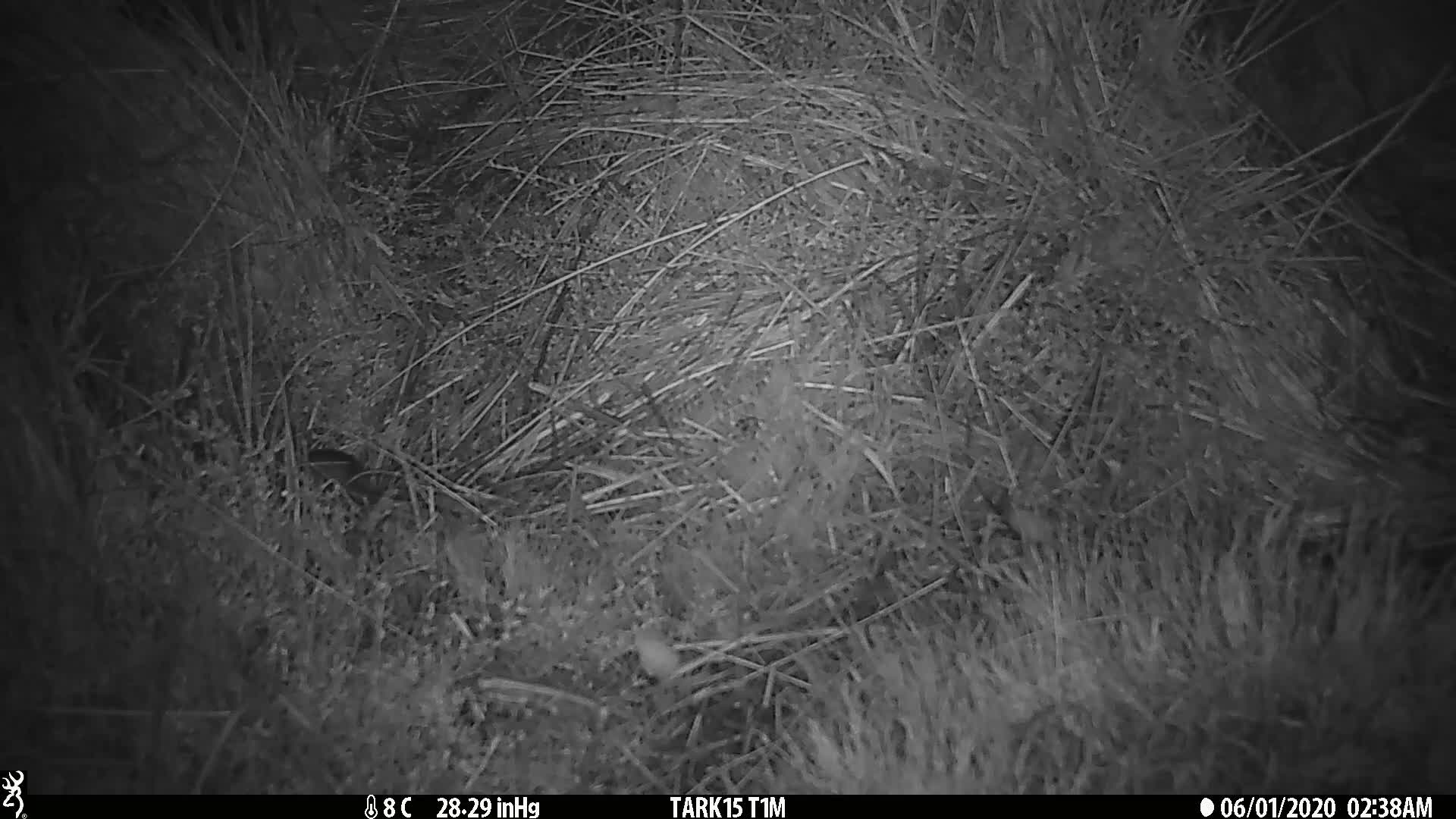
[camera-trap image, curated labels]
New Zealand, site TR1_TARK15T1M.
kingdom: Animalia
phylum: Chordata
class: Mammalia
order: Rodentia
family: Muridae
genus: Mus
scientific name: Mus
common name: mouse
Mouse (Mus).